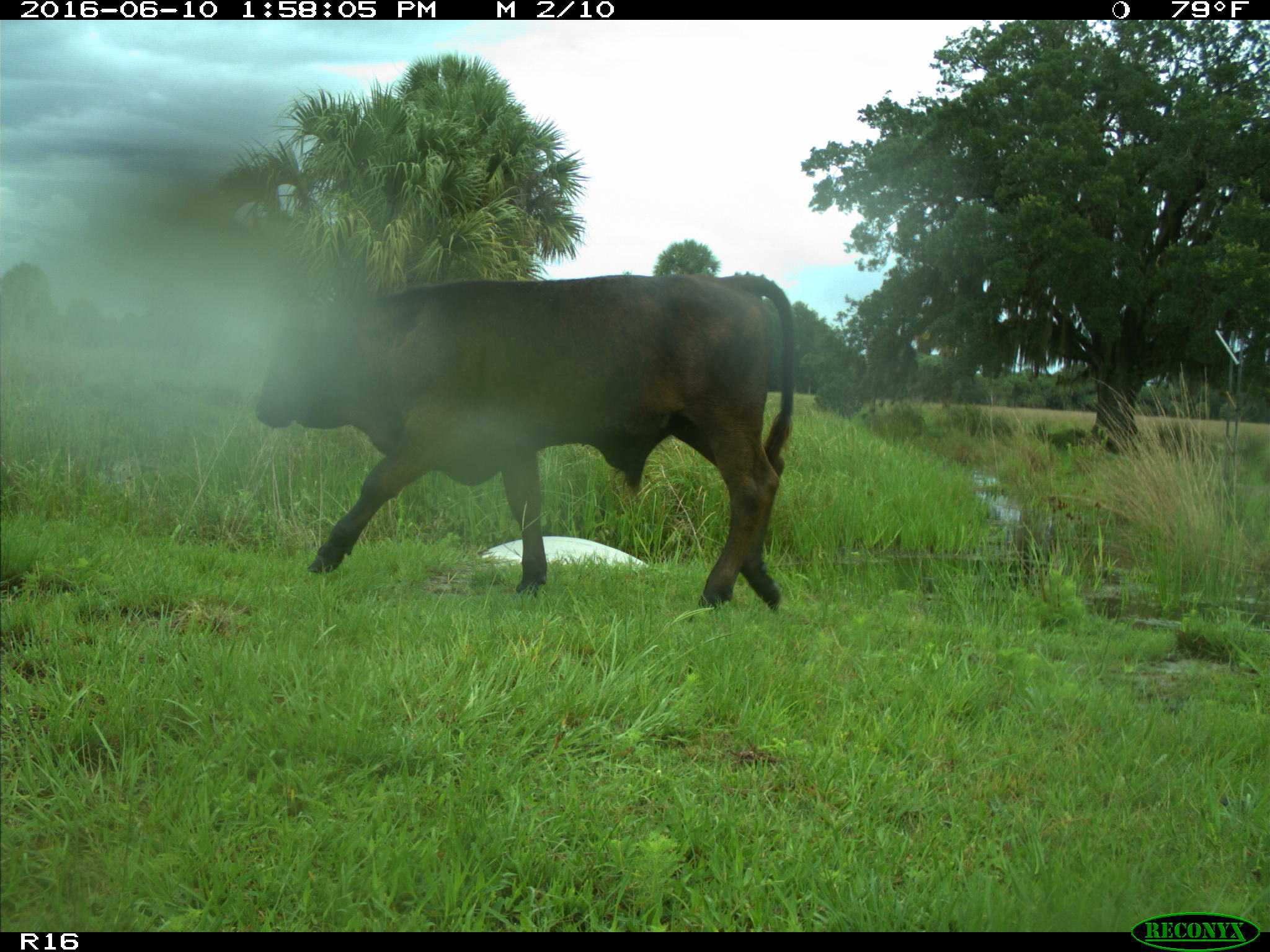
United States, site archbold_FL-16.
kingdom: Animalia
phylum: Chordata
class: Mammalia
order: Artiodactyla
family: Bovidae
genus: Bos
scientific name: Bos taurus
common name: domestic cow